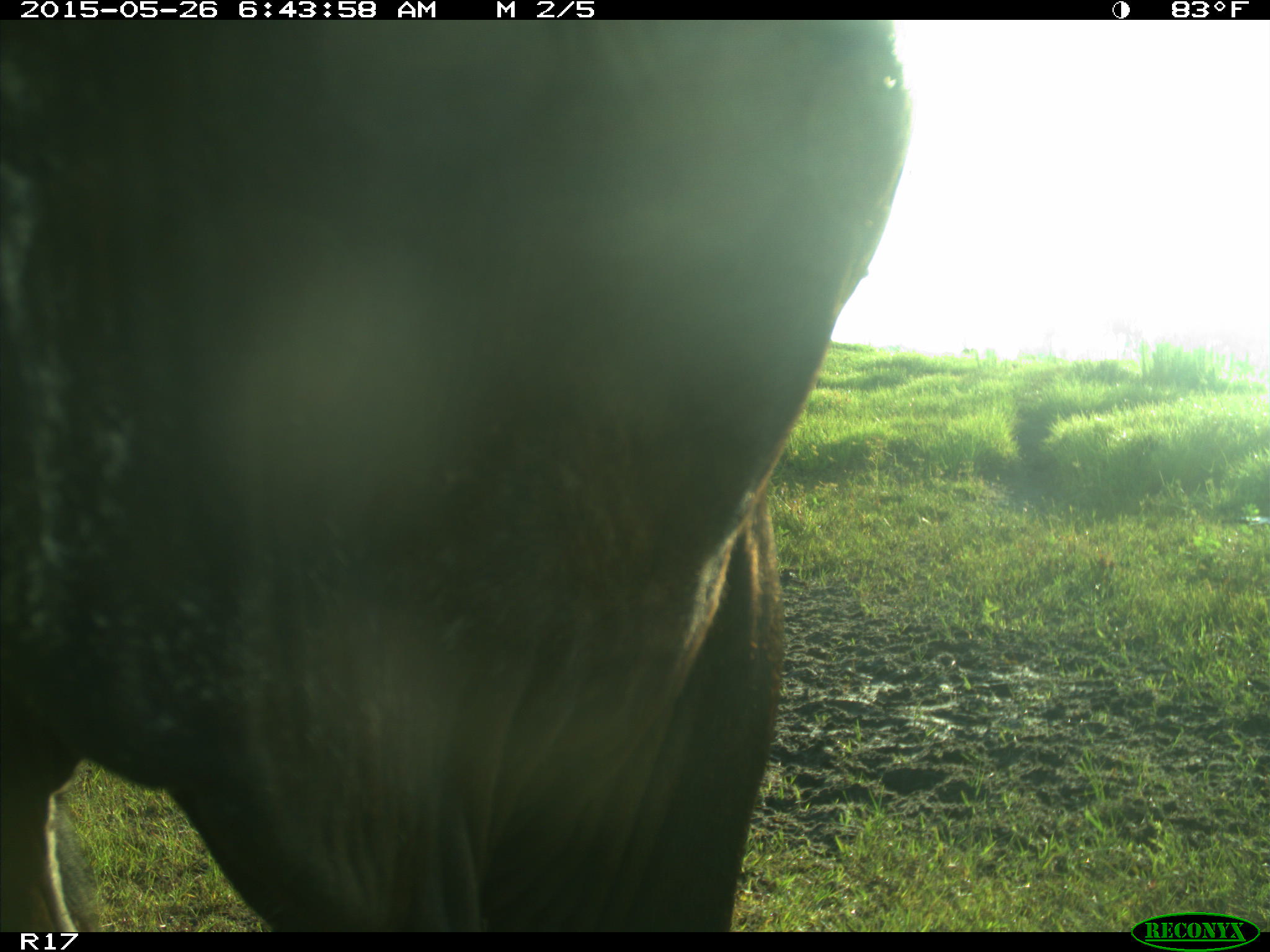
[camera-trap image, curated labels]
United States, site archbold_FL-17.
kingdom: Animalia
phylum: Chordata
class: Mammalia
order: Artiodactyla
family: Bovidae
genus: Bos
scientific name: Bos taurus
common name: domestic cow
Bos taurus (domestic cow).